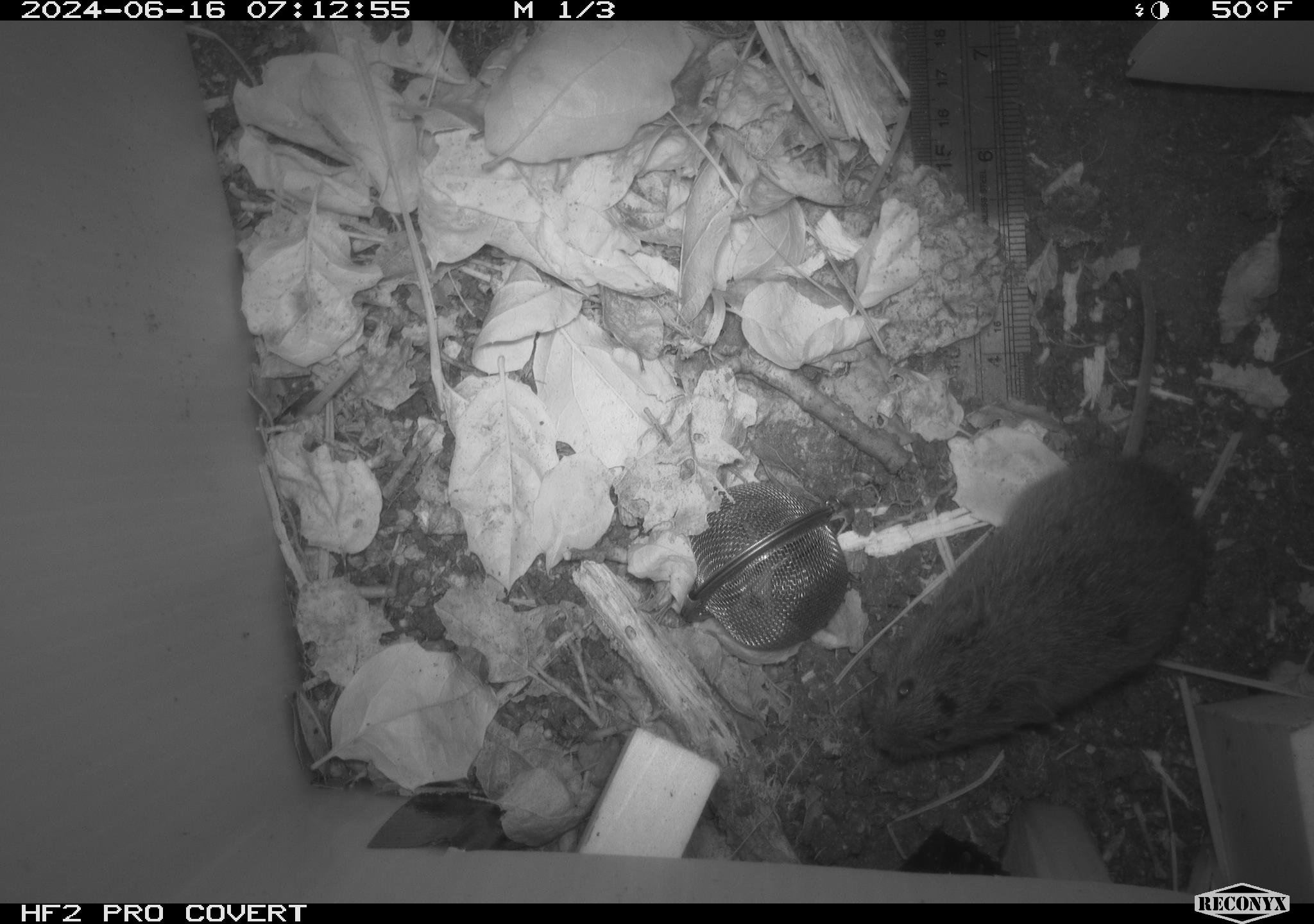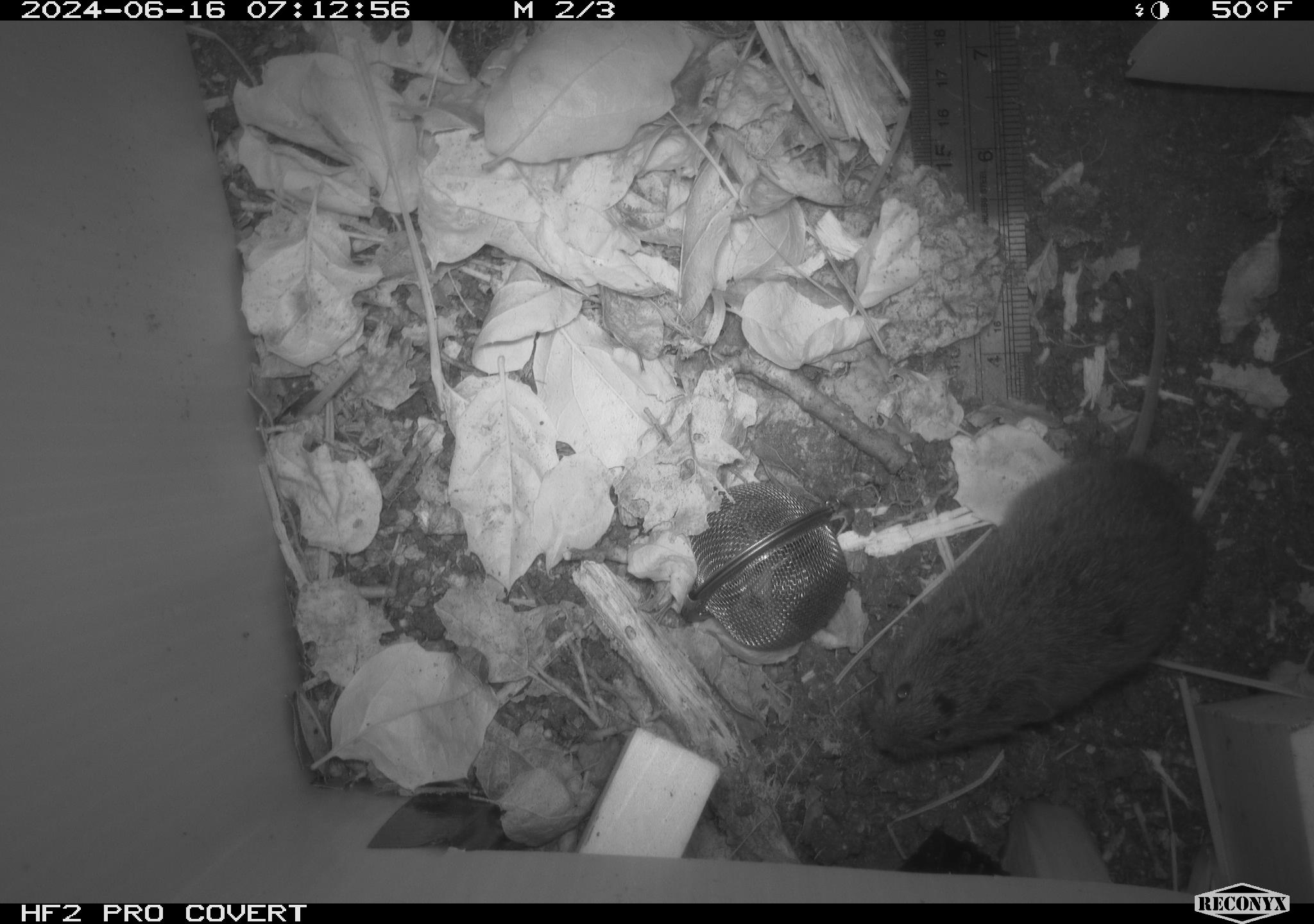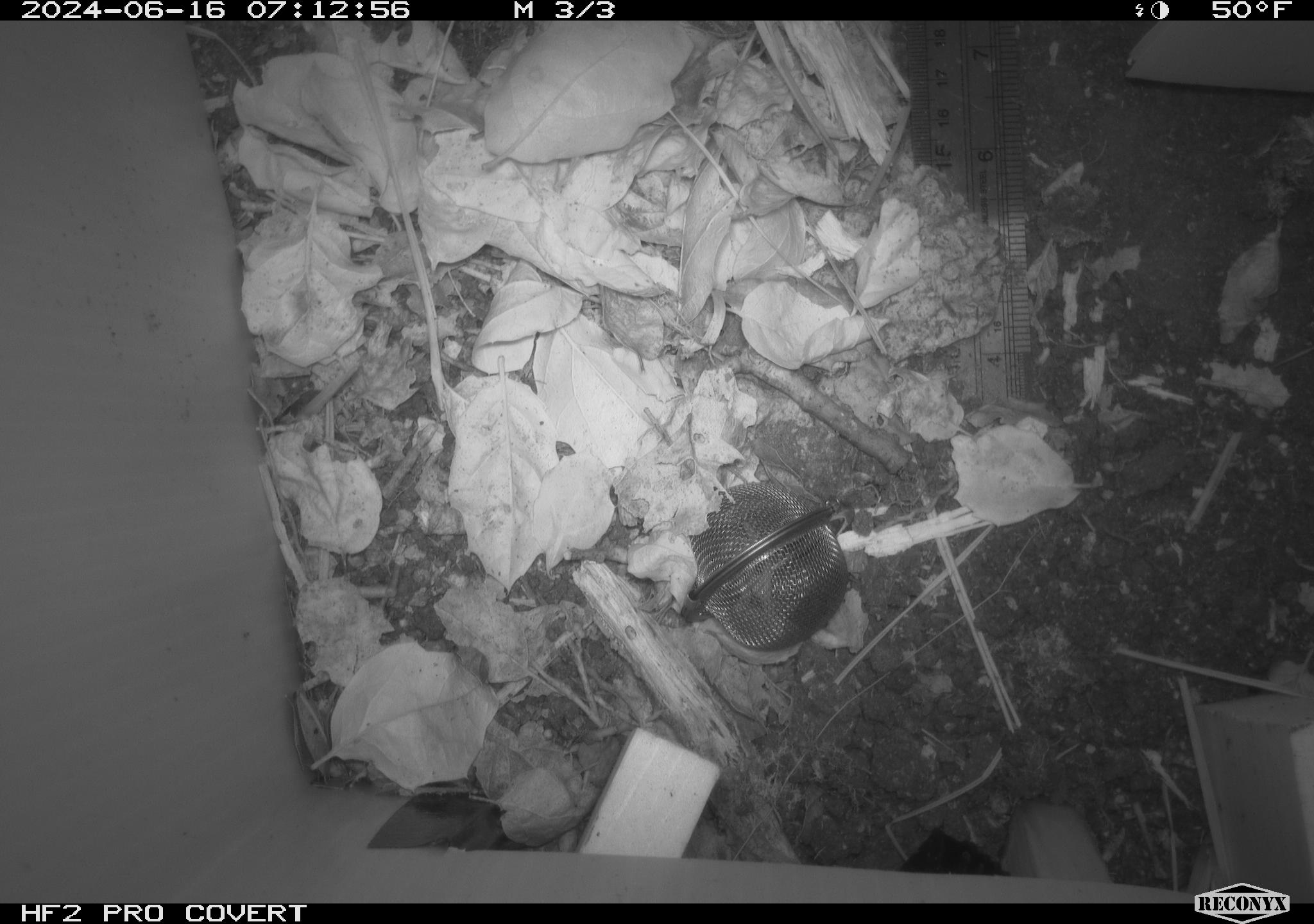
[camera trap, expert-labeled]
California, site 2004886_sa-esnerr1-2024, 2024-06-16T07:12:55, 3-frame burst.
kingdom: Animalia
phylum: Chordata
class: Mammalia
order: Rodentia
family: Cricetidae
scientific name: Cricetidae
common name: hamsters, voles, lemmings, and allies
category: cricetidae family